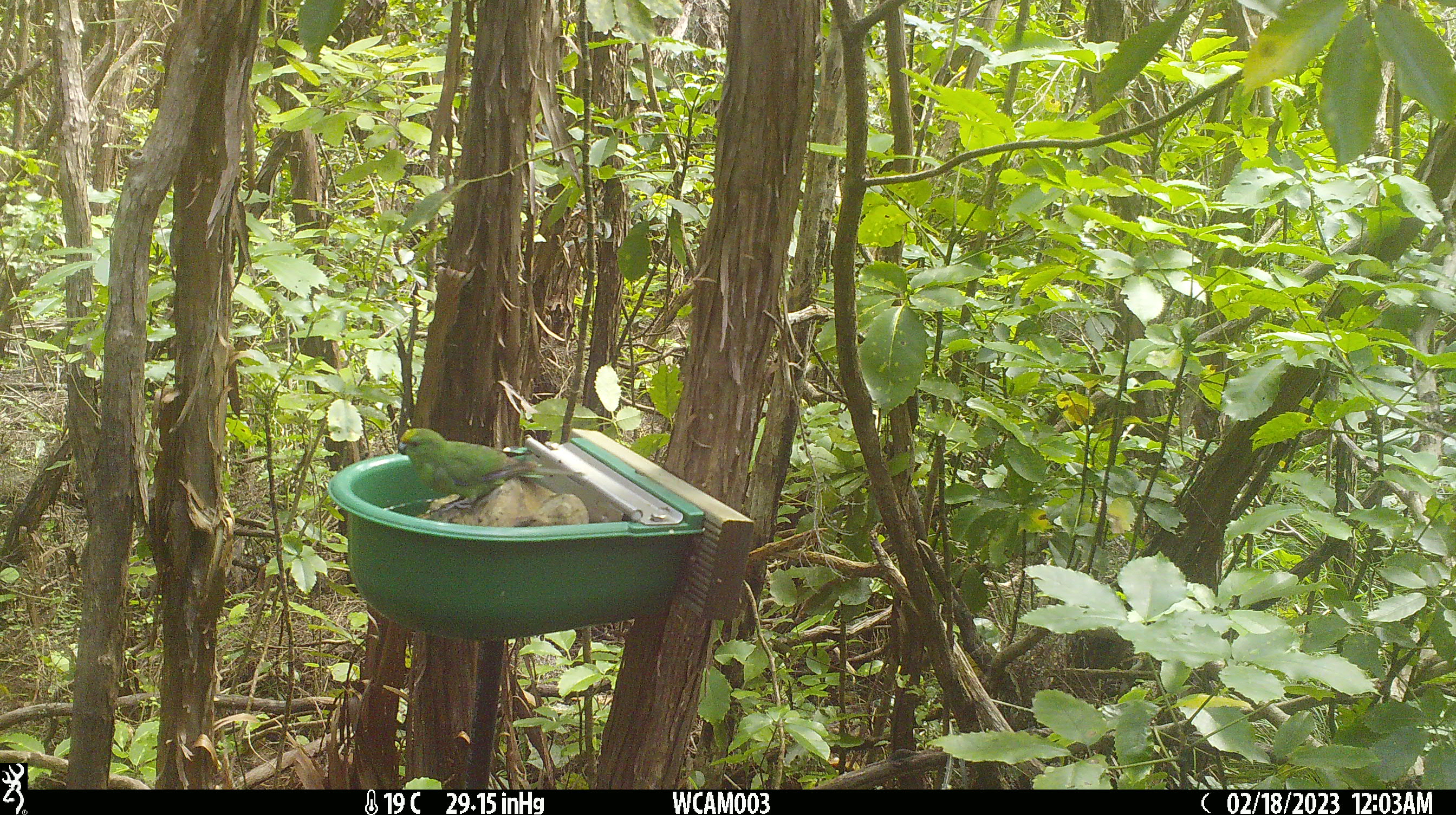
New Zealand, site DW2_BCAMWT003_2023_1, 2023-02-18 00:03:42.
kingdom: Animalia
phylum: Chordata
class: Aves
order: Psittaciformes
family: Psittaculidae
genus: Cyanoramphus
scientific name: Cyanoramphus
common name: parakeet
Parakeet (Cyanoramphus).